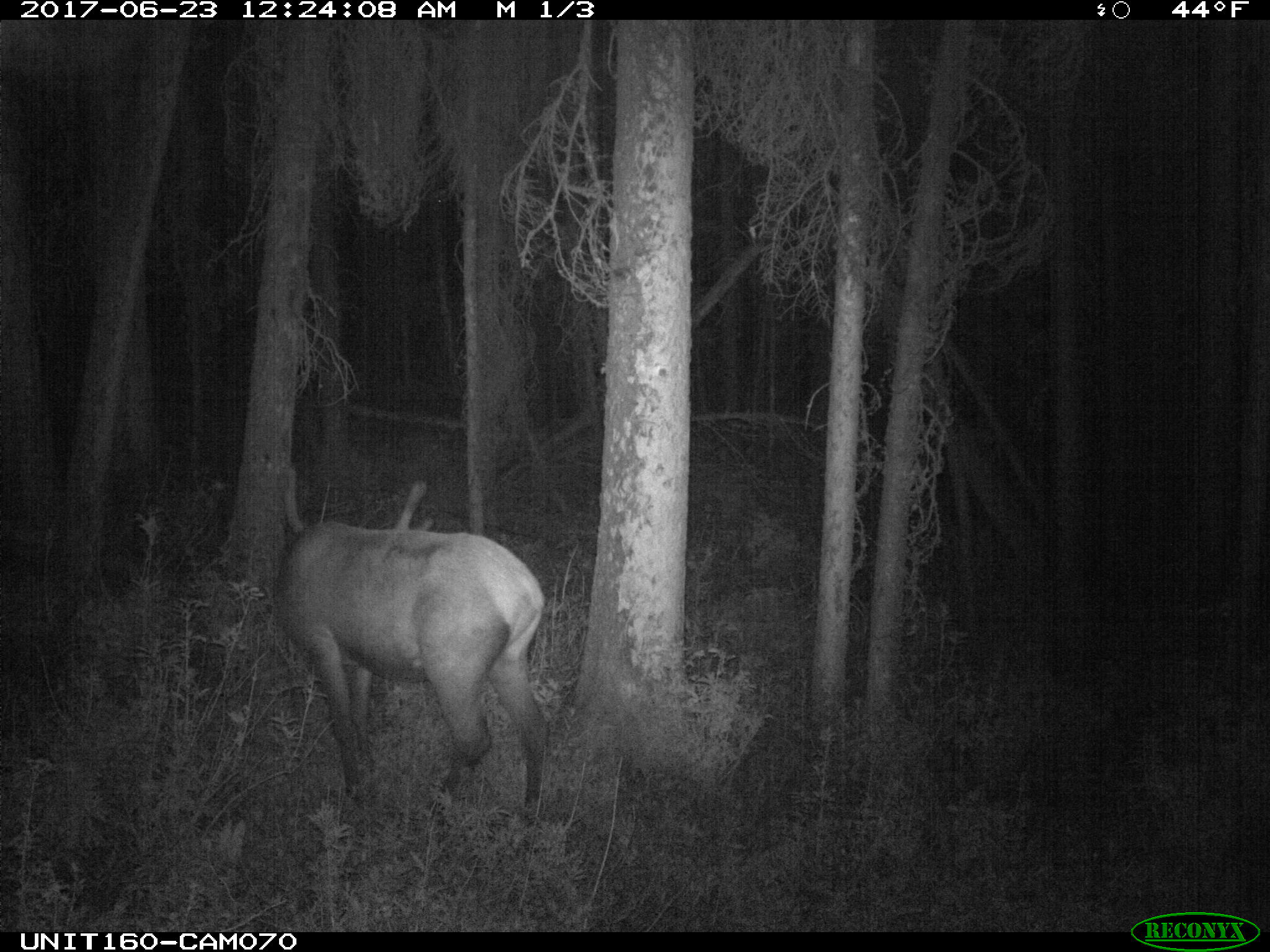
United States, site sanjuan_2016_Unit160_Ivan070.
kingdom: Animalia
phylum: Chordata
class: Mammalia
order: Artiodactyla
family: Cervidae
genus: Cervus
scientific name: Cervus elaphus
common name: red deer